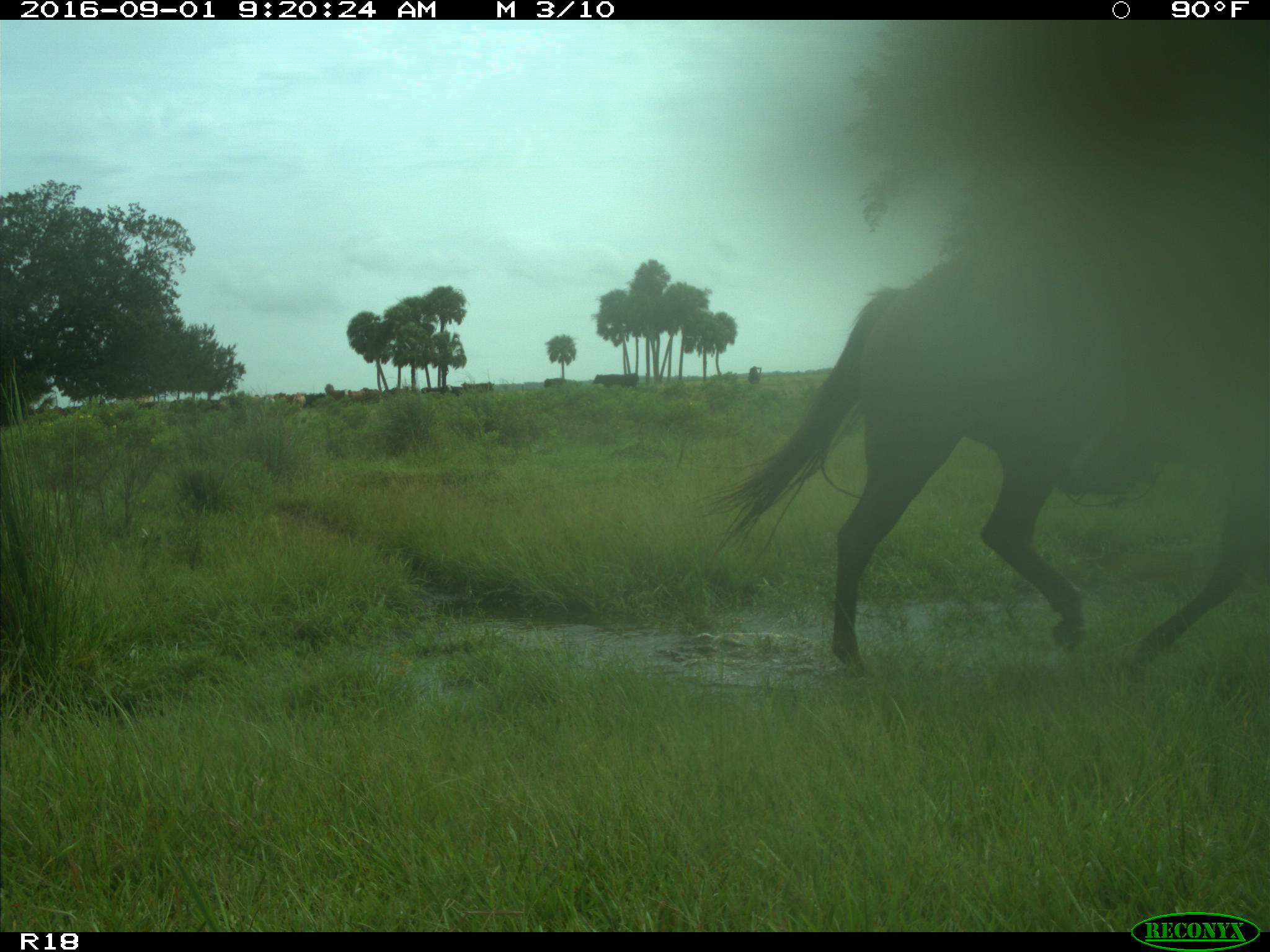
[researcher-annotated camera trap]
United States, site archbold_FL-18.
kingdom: Animalia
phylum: Chordata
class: Mammalia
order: Artiodactyla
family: Bovidae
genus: Bos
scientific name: Bos taurus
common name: domestic cow